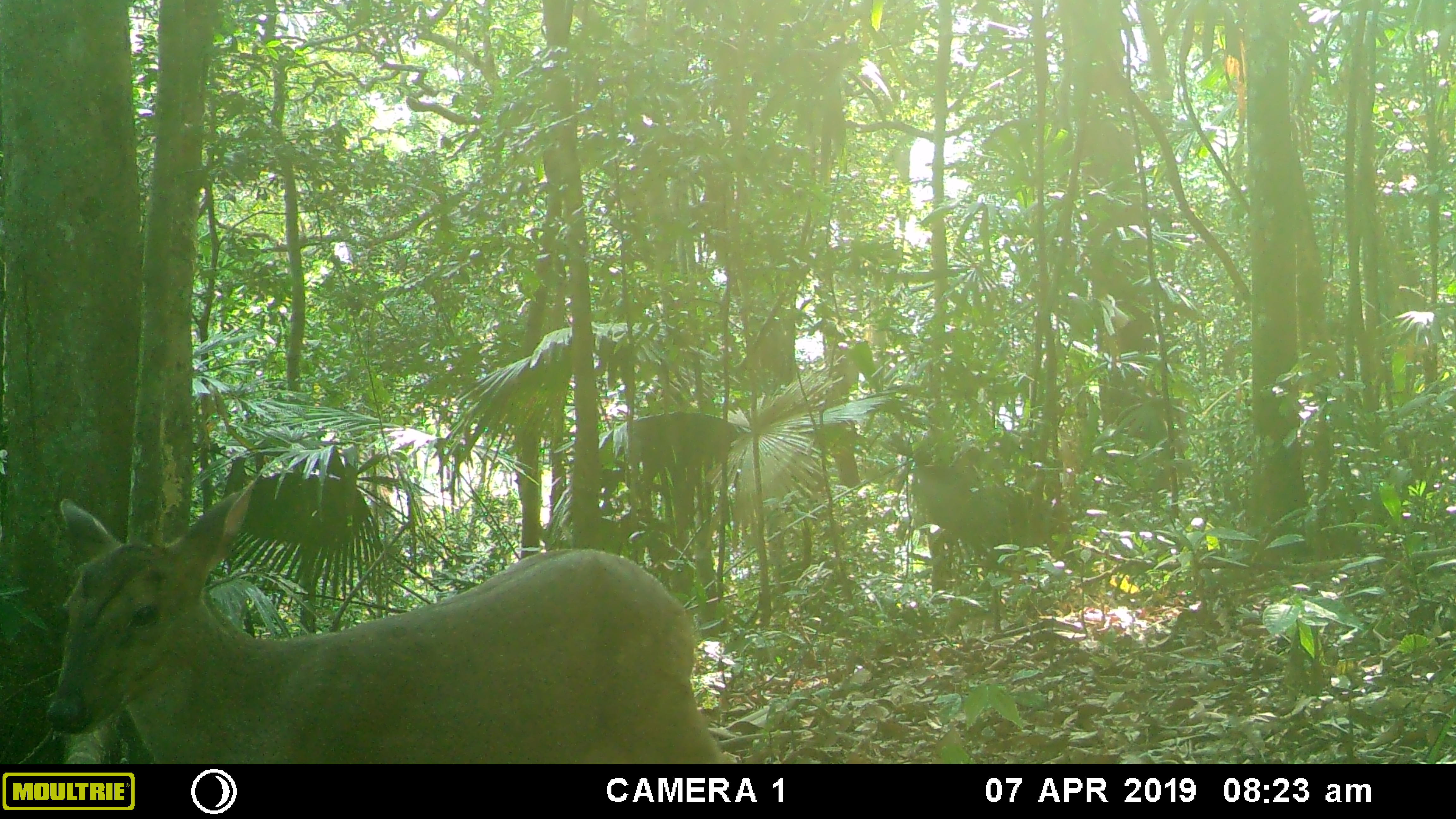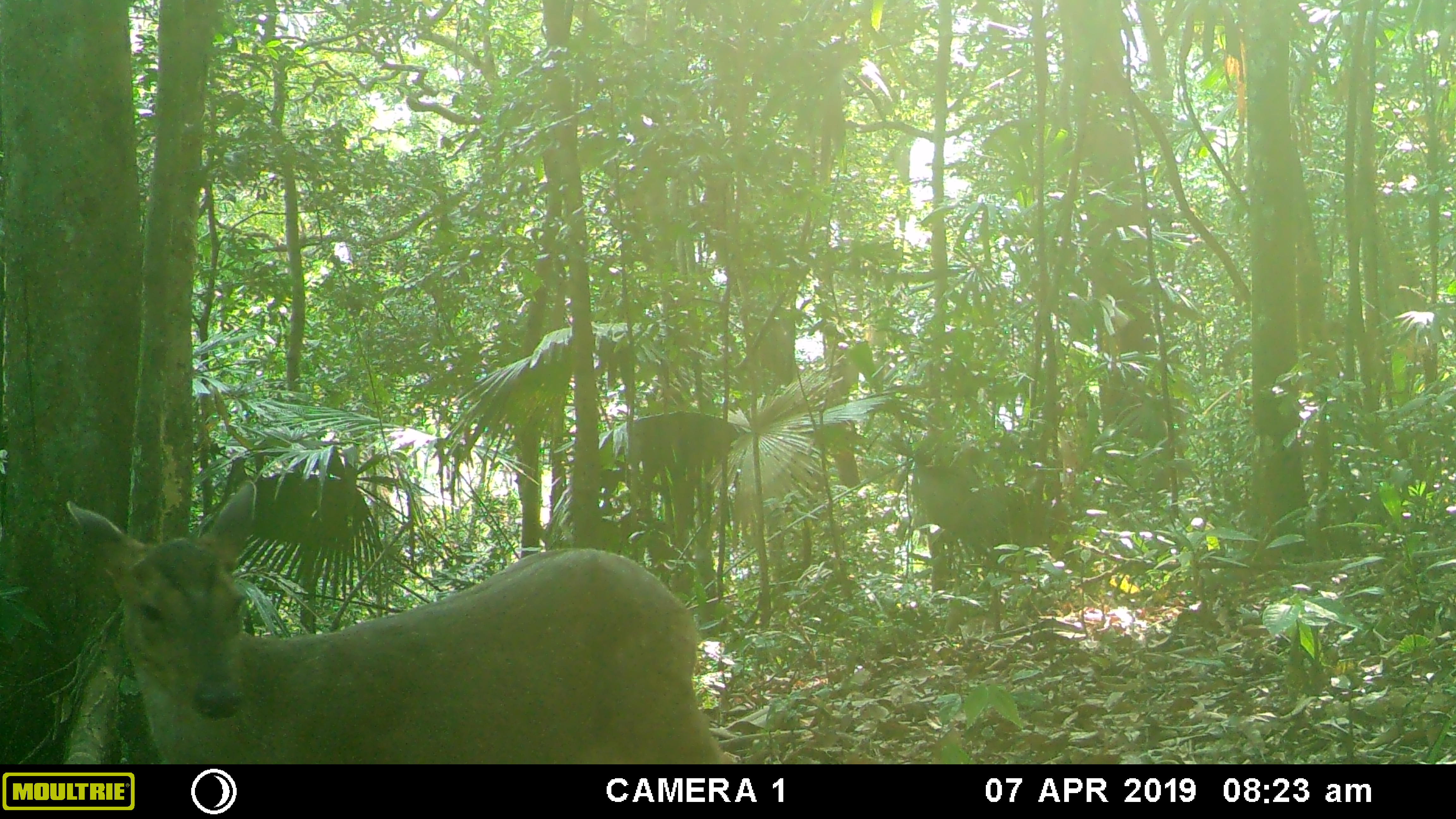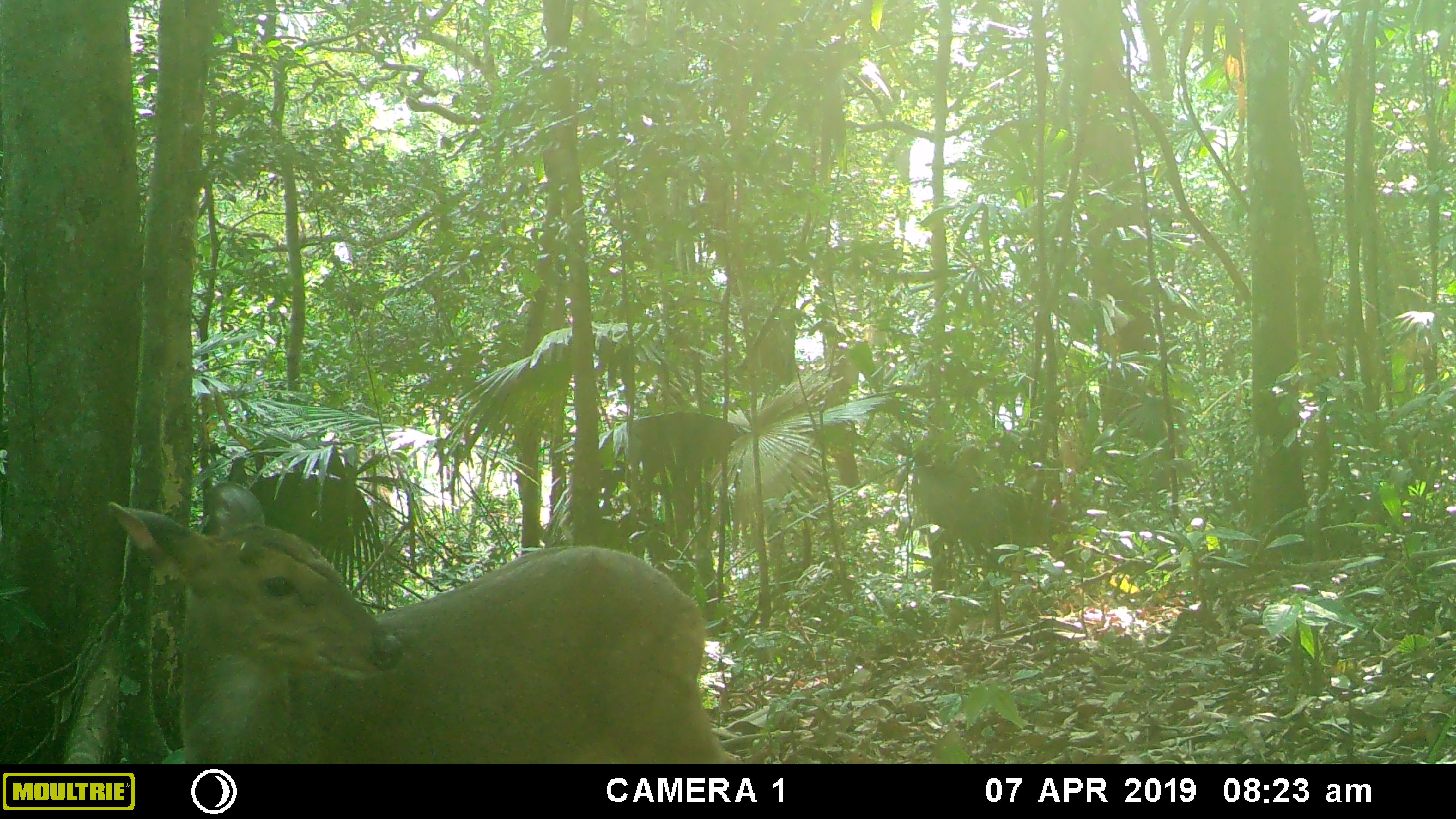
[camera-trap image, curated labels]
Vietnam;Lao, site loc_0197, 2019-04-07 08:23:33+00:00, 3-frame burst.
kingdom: Animalia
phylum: Chordata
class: Mammalia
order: Artiodactyla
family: Cervidae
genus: Muntiacus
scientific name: Muntiacus vuquangensis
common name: large-antlered muntjac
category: large antlered muntjac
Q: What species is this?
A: Large antlered muntjac (large-antlered muntjac) (Muntiacus vuquangensis).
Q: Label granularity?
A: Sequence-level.